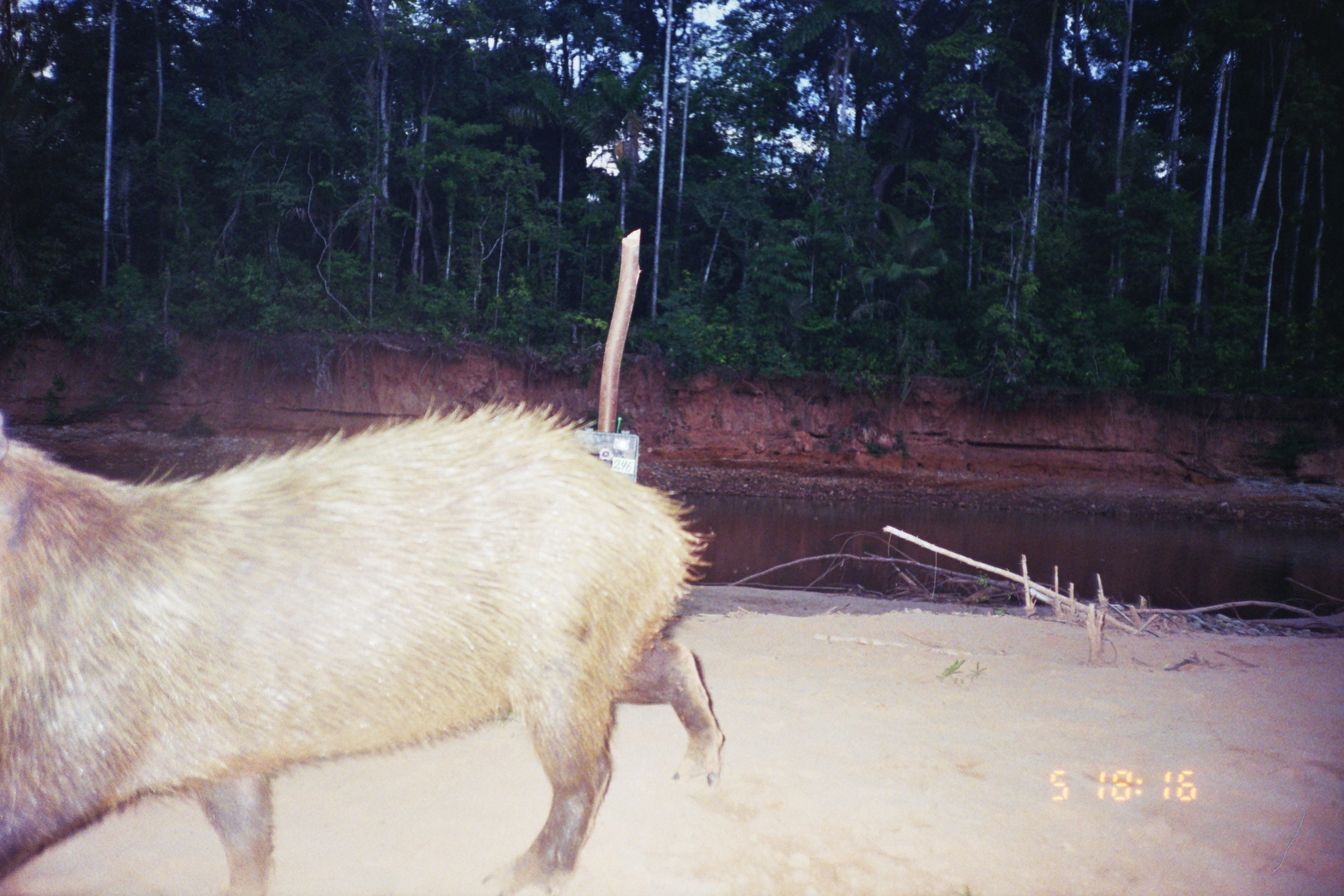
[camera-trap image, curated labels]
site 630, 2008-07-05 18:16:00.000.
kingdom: Animalia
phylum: Chordata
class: Mammalia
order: Rodentia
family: Caviidae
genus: Hydrochoerus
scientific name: Hydrochoerus hydrochaeris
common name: capybara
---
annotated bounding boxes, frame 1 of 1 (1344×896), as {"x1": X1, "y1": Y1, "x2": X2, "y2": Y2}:
hydrochoerus hydrochaeris: {"x1": 0, "y1": 390, "x2": 722, "y2": 893}